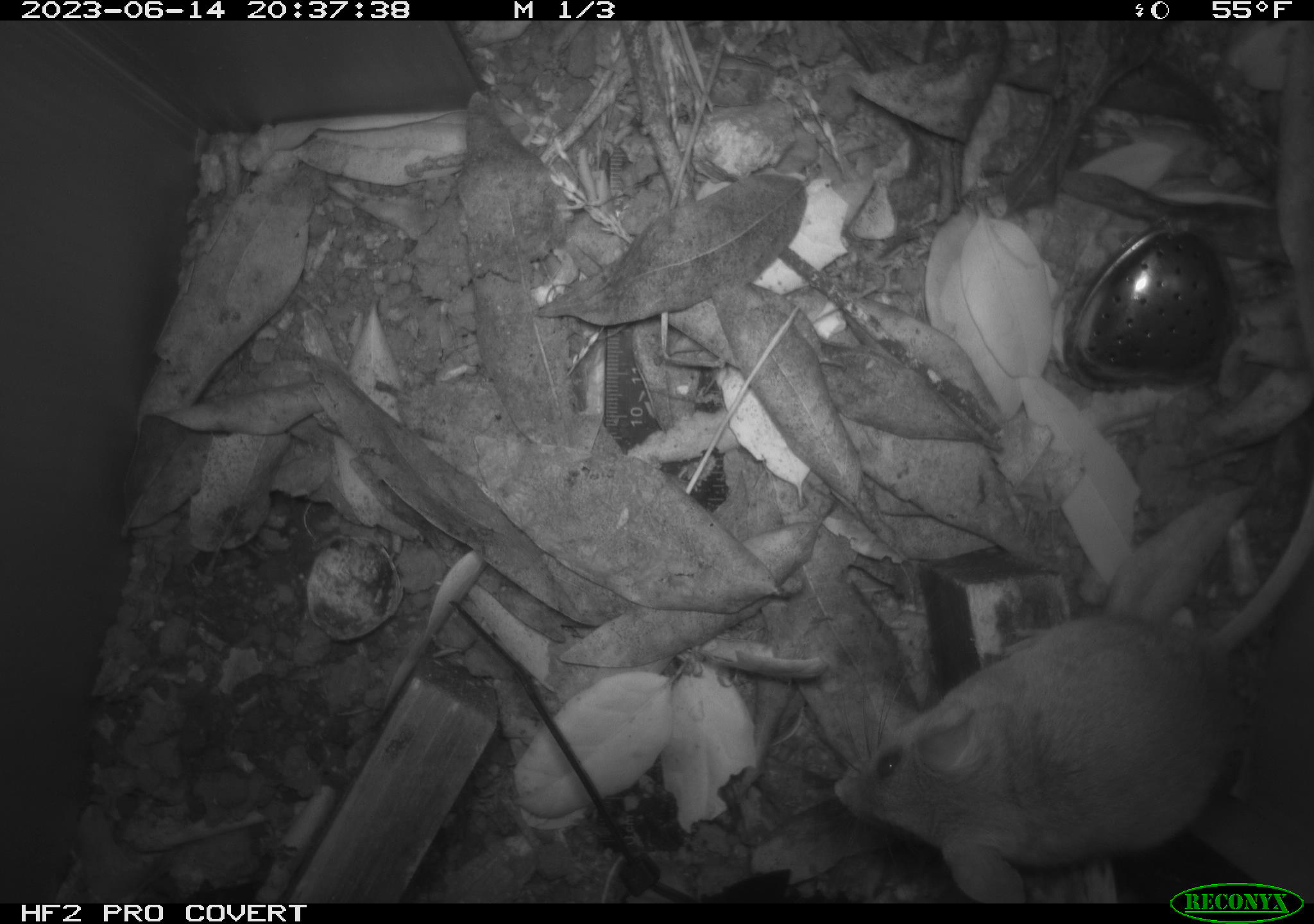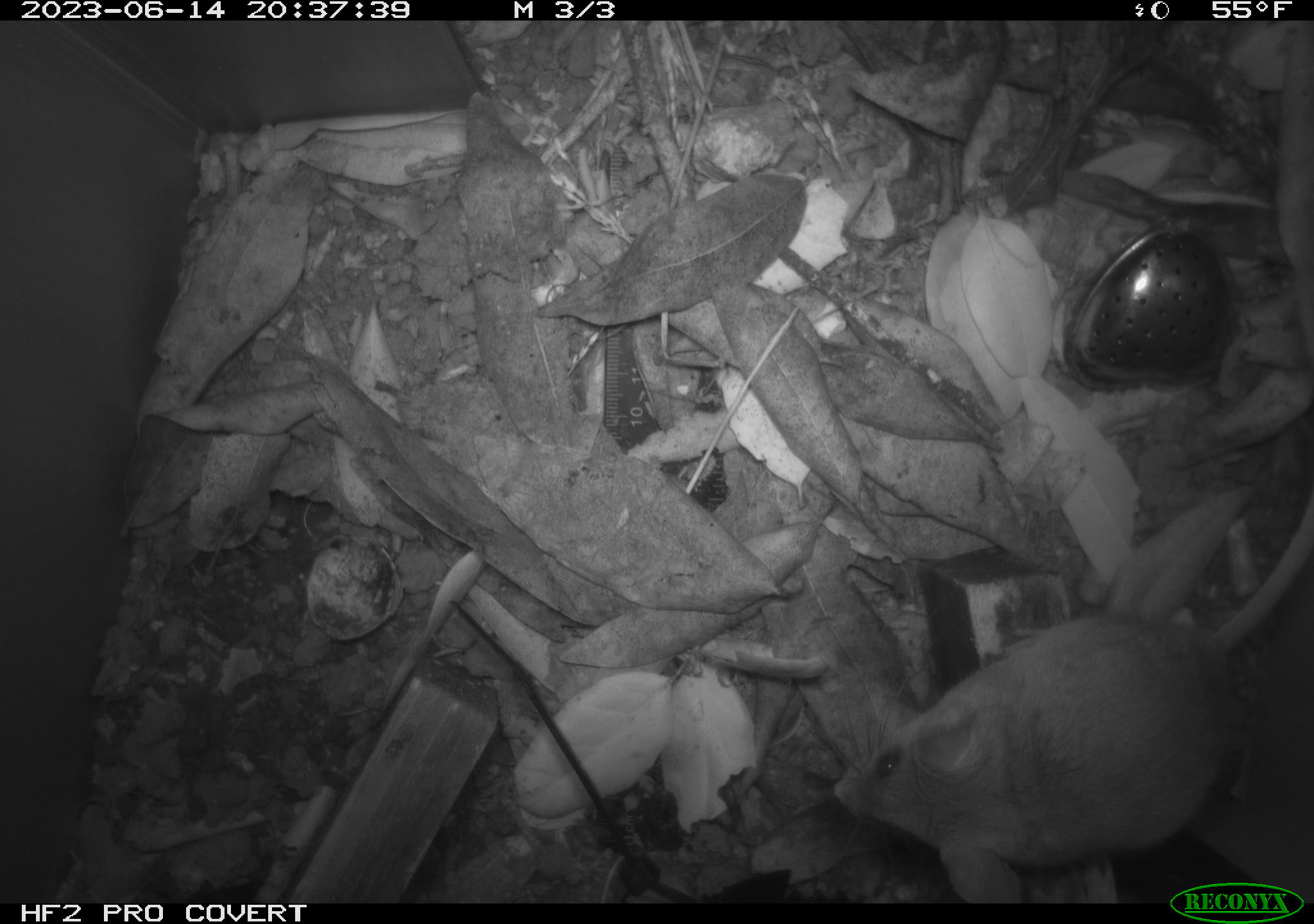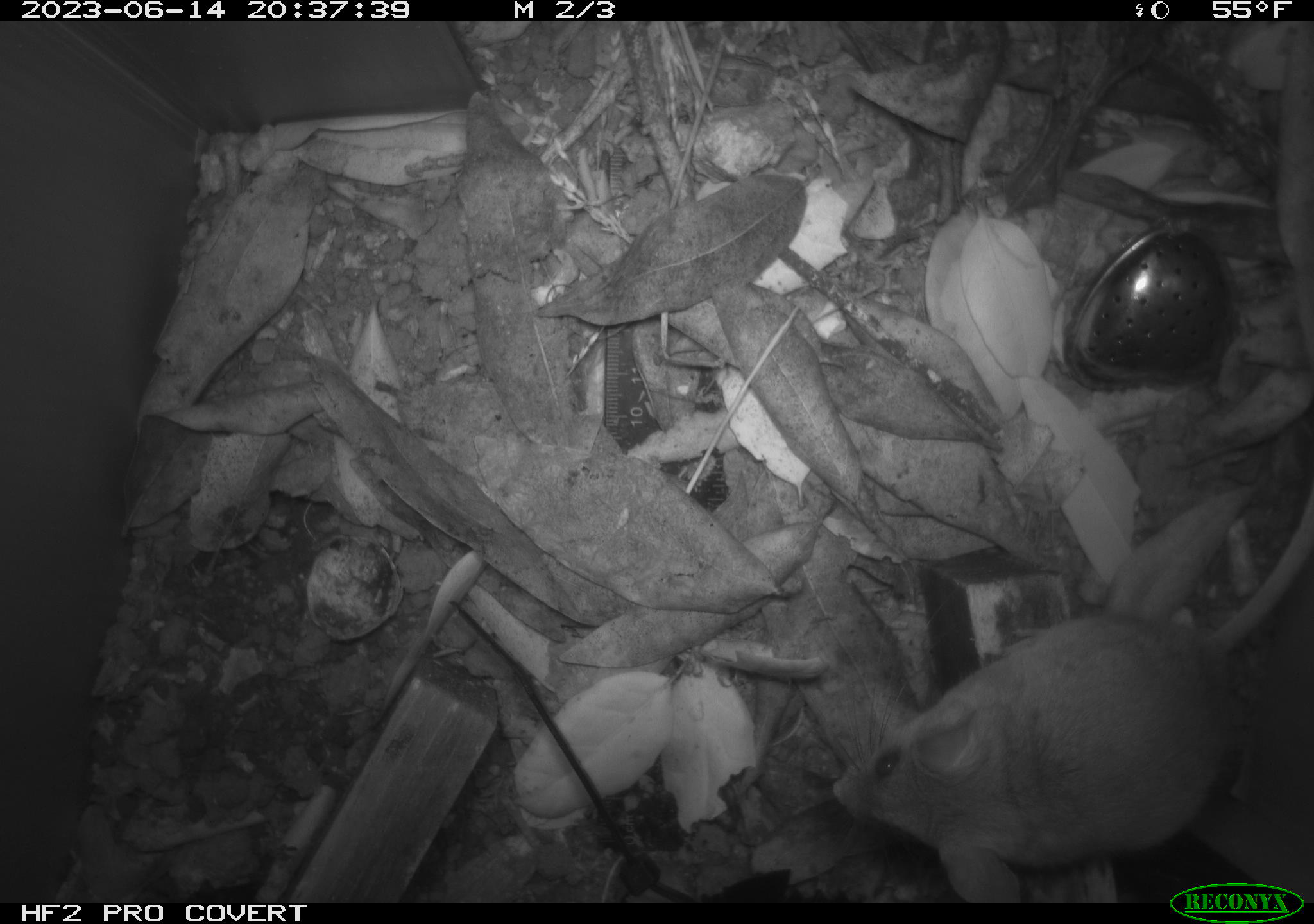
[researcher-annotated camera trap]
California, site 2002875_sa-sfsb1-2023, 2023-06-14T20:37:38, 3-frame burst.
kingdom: Animalia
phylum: Chordata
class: Mammalia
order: Rodentia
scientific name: Rodentia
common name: mouse species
Mouse species (Rodentia).